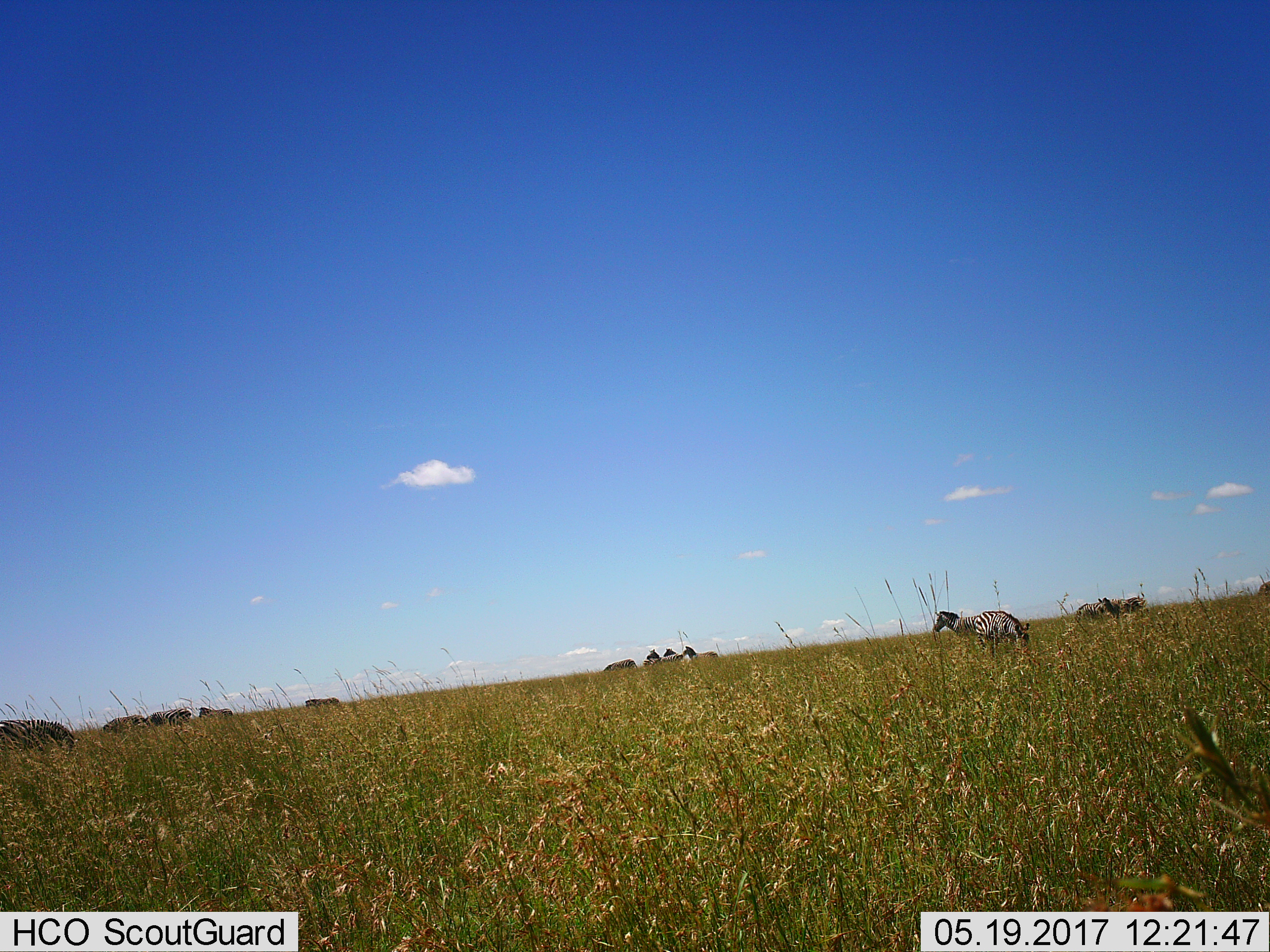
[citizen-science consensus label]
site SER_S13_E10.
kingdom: Animalia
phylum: Chordata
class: Mammalia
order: Perissodactyla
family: Equidae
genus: Equus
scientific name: Equus quagga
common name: plains zebra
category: zebraplains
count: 11-50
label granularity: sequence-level